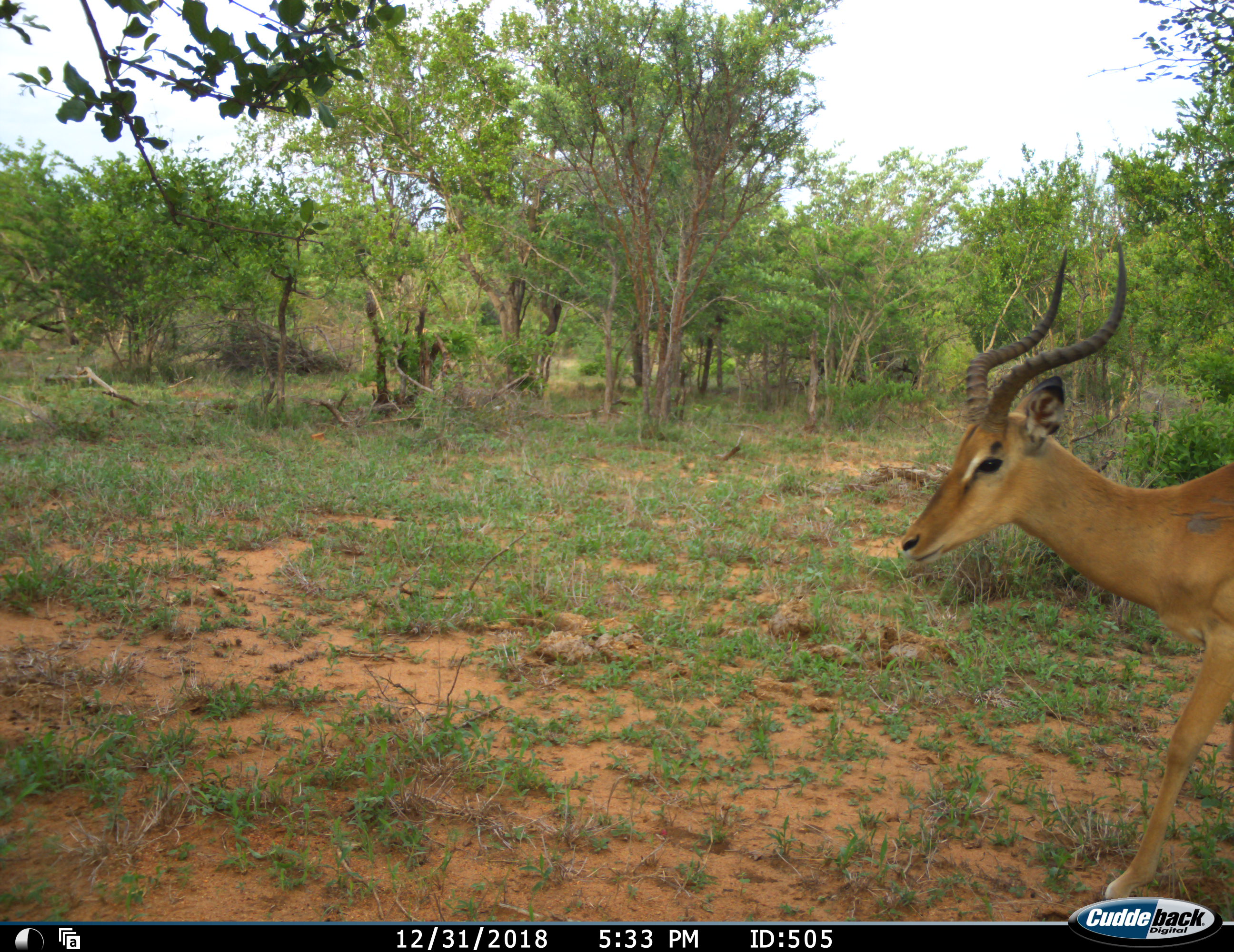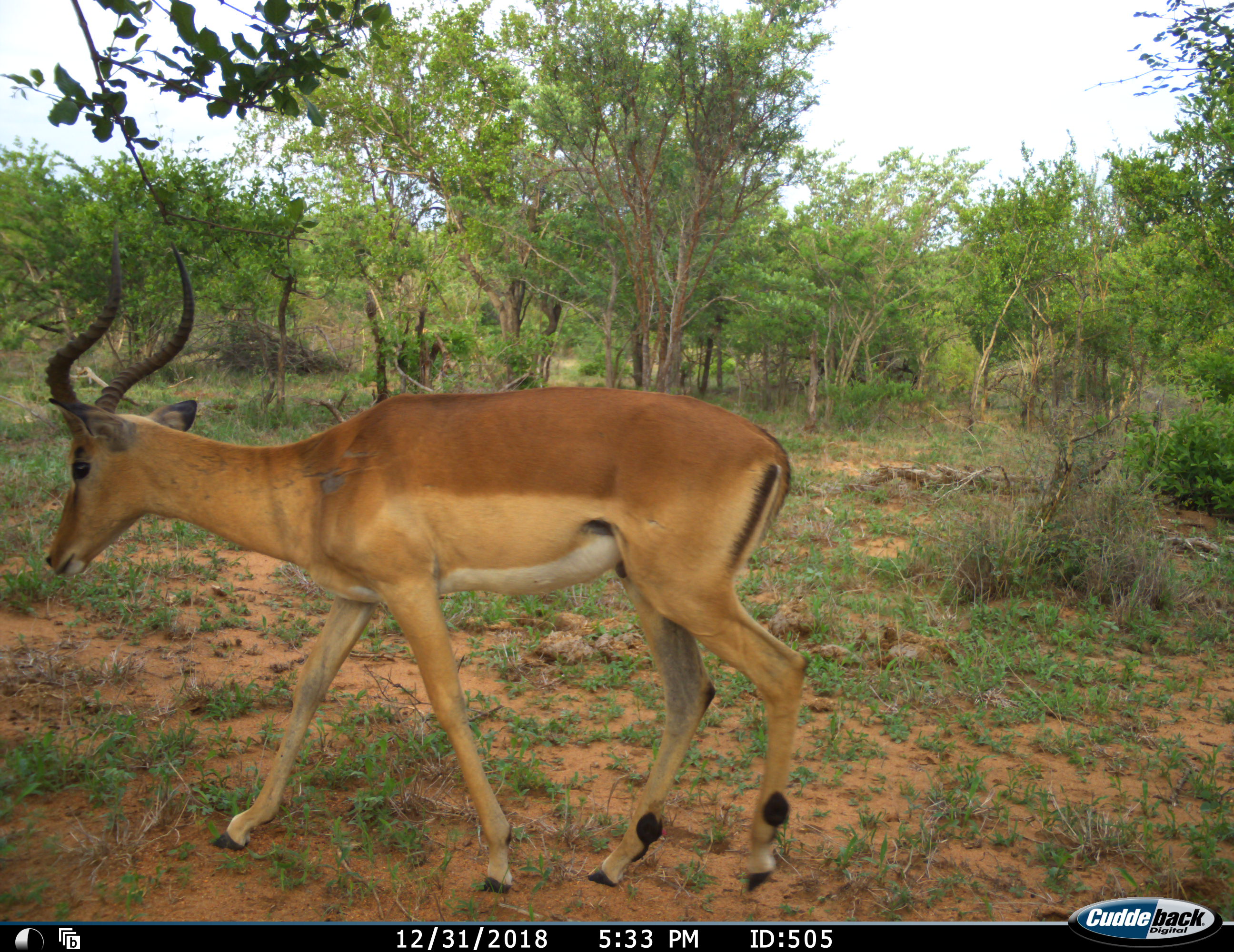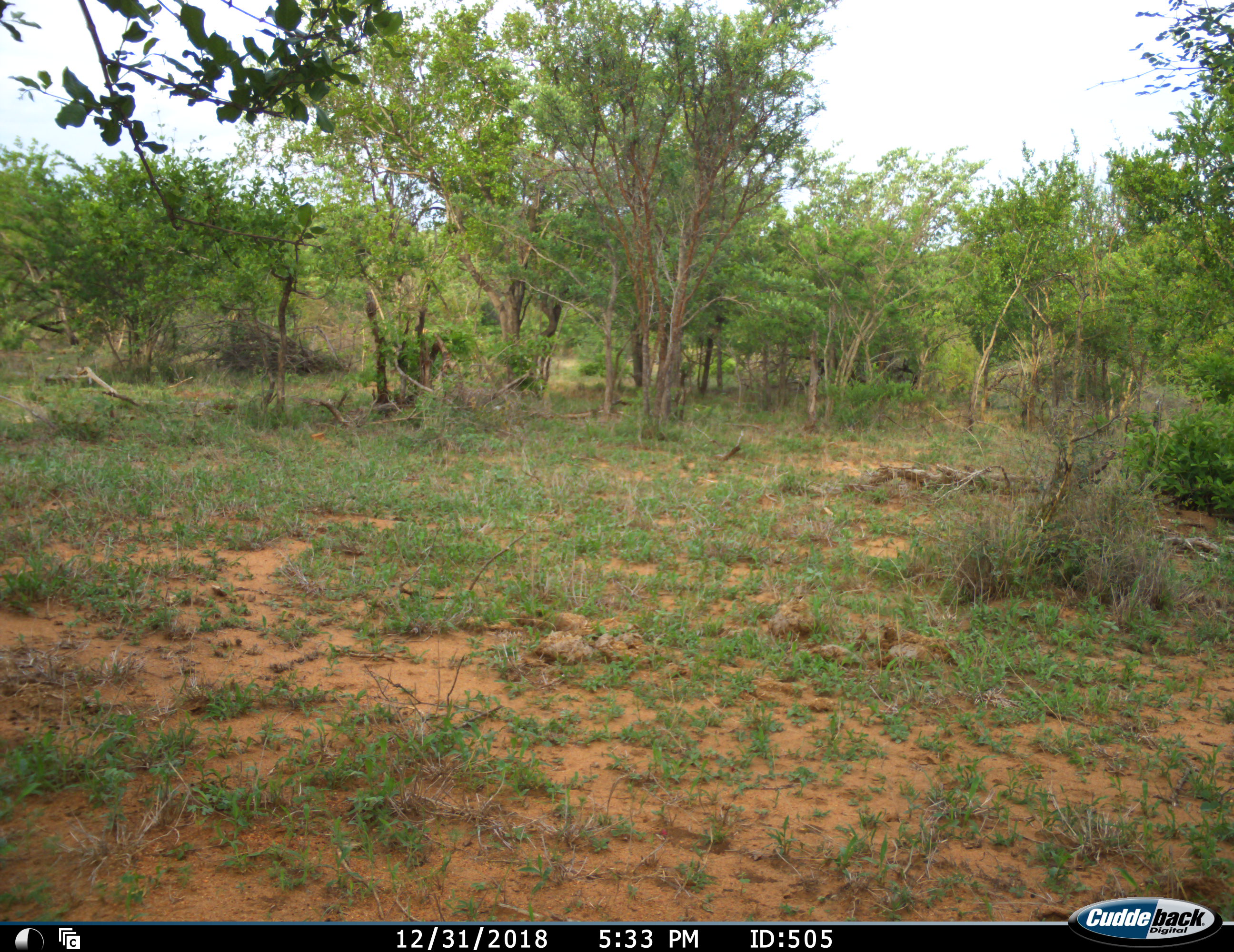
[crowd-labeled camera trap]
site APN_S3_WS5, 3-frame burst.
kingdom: Animalia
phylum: Chordata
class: Mammalia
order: Artiodactyla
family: Bovidae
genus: Aepyceros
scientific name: Aepyceros melampus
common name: impala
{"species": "impala (Aepyceros melampus)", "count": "1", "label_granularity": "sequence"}